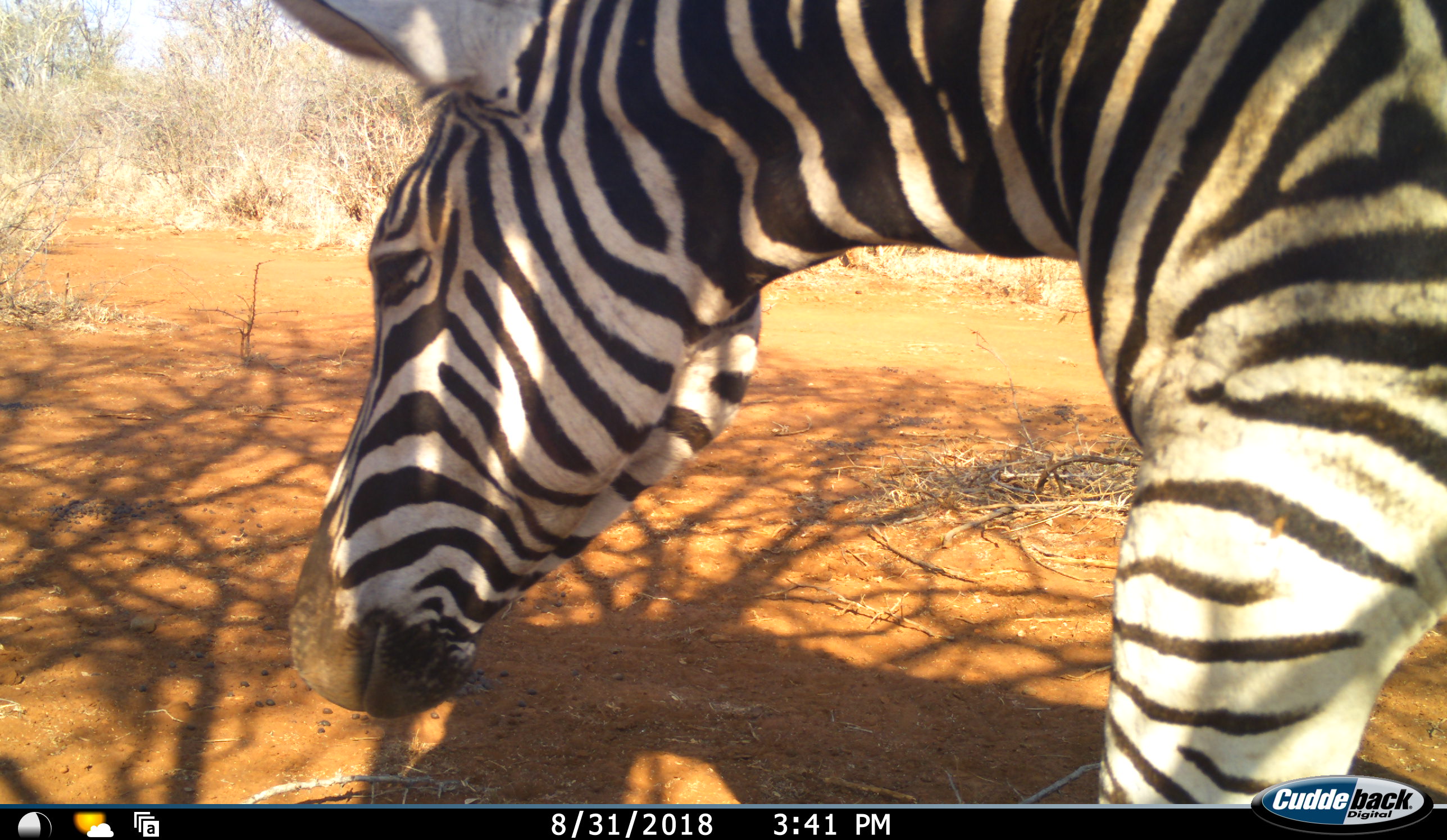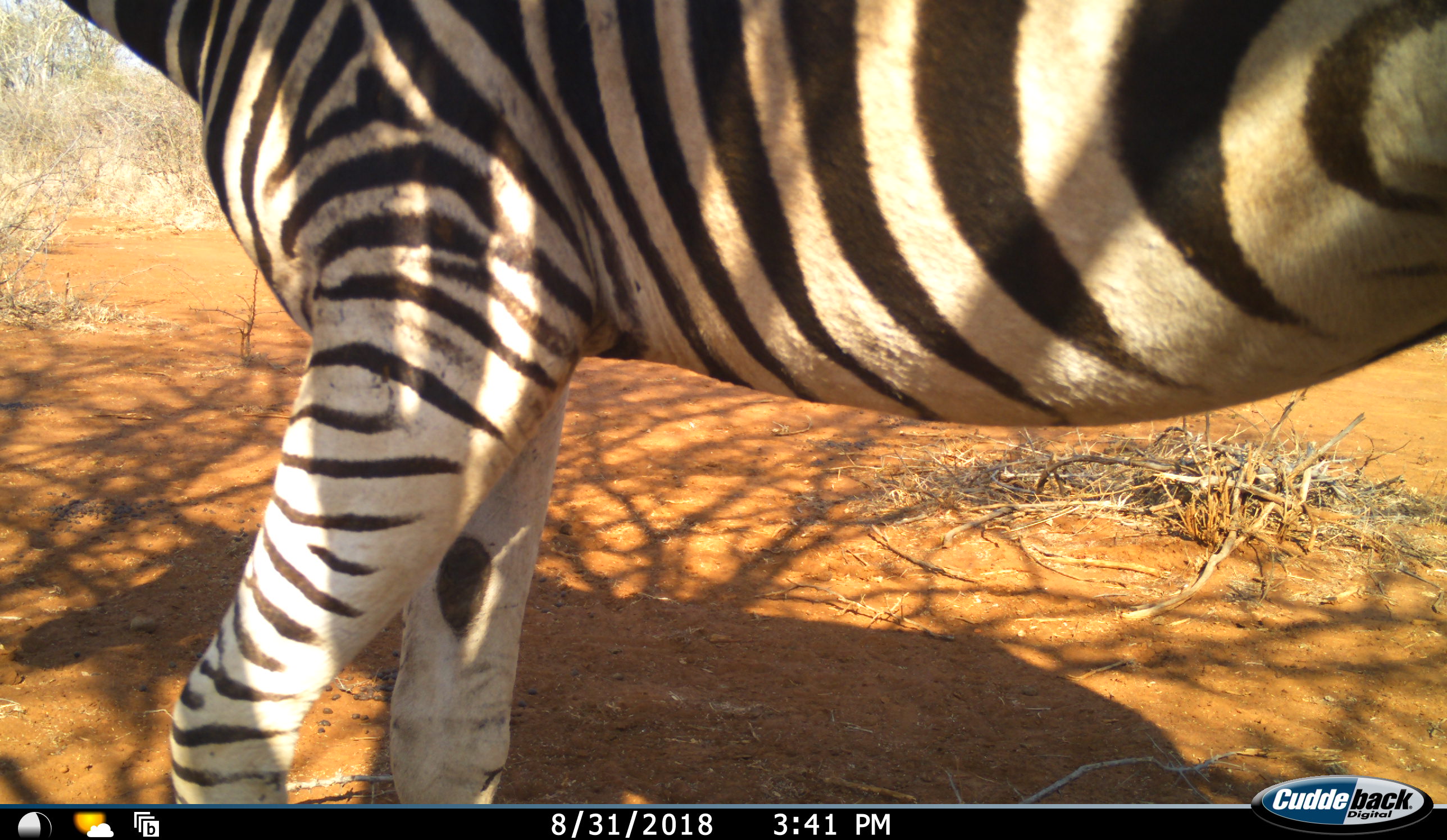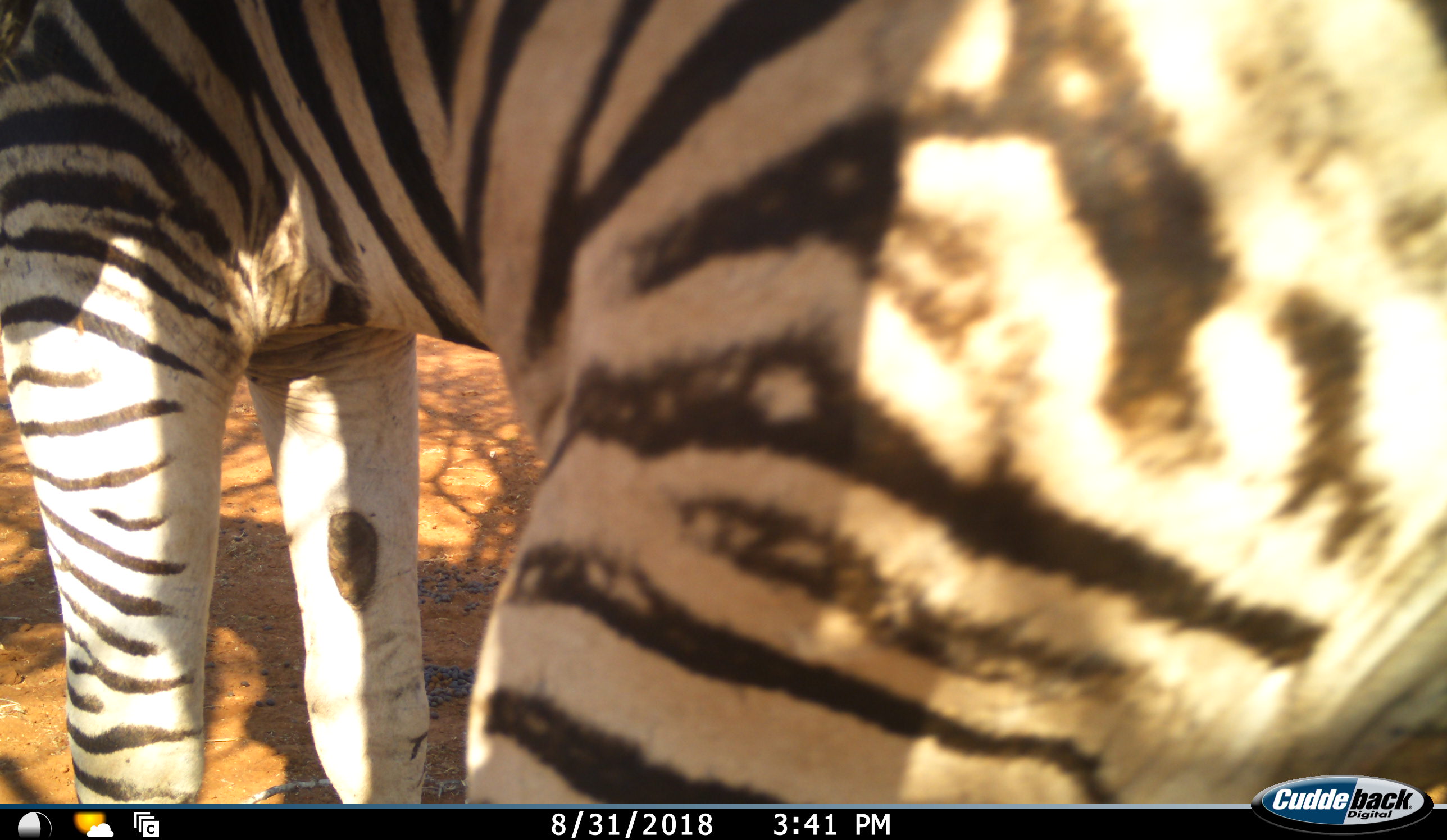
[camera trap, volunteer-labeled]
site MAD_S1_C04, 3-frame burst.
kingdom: Animalia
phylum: Chordata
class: Mammalia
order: Perissodactyla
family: Equidae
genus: Equus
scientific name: Equus quagga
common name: plains zebra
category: zebraplains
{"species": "zebraplains (plains zebra) (Equus quagga)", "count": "1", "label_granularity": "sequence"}